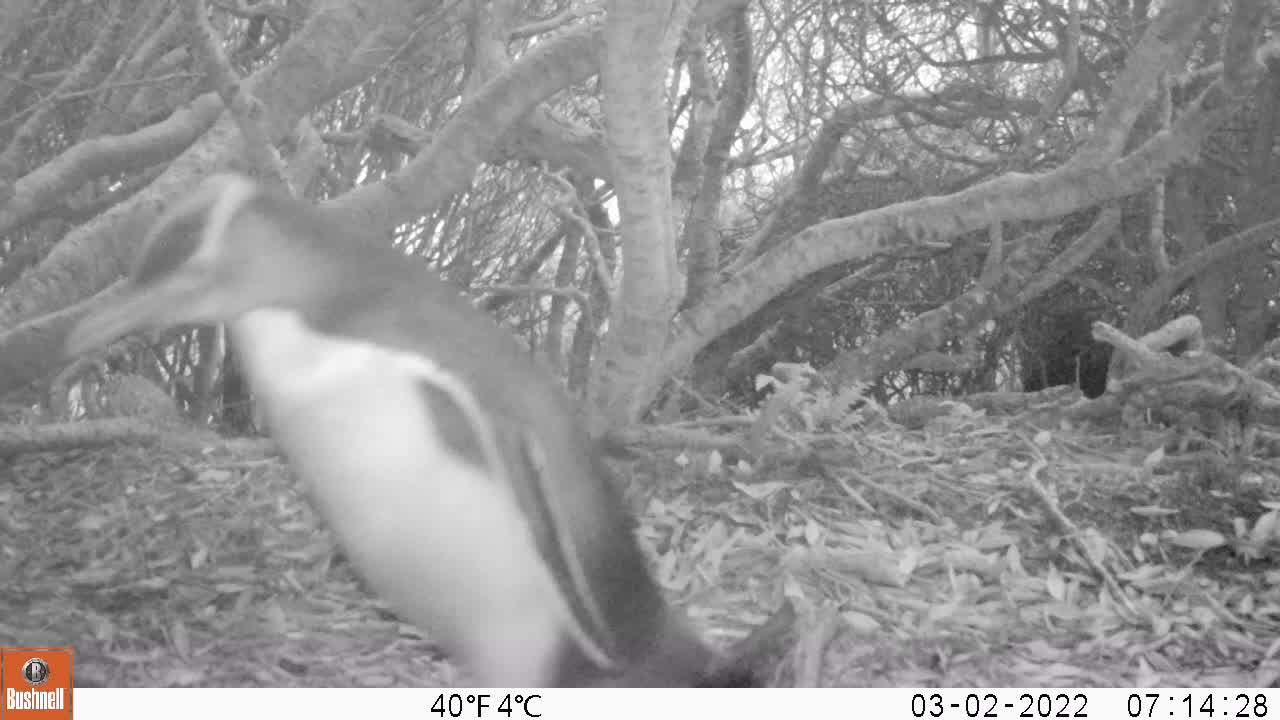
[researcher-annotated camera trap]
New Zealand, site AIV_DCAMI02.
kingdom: Animalia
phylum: Chordata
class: Aves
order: Sphenisciformes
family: Spheniscidae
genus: Megadyptes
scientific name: Megadyptes antipodes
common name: yellow-eyed penguin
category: yellow eyed penguin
Yellow eyed penguin (yellow-eyed penguin) (Megadyptes antipodes).